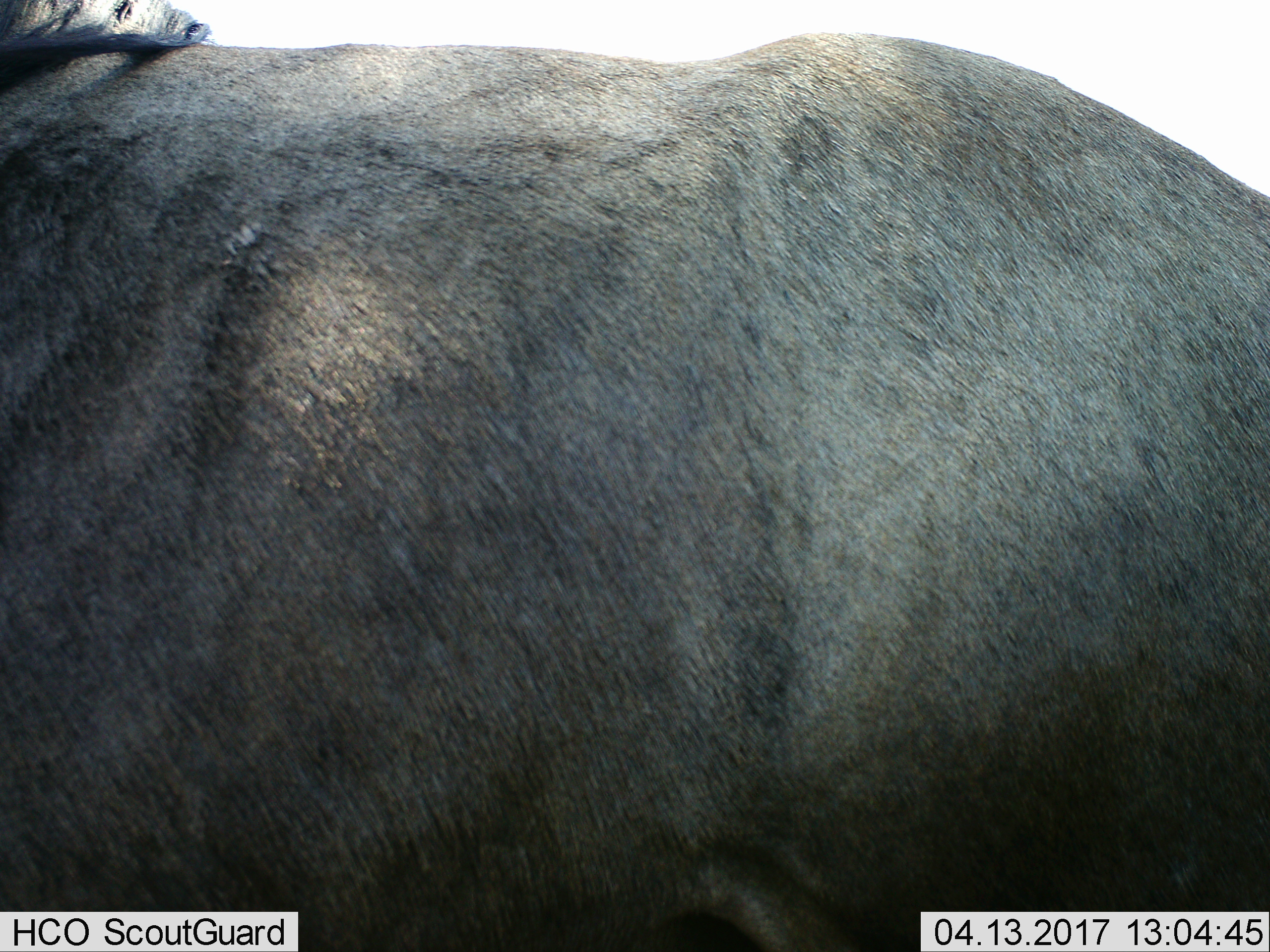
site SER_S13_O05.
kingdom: Animalia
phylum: Chordata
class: Mammalia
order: Artiodactyla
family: Bovidae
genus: Connochaetes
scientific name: Connochaetes taurinus taurinus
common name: blue wildebeest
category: wildebeestblue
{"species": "wildebeestblue (blue wildebeest) (Connochaetes taurinus taurinus)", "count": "1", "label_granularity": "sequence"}